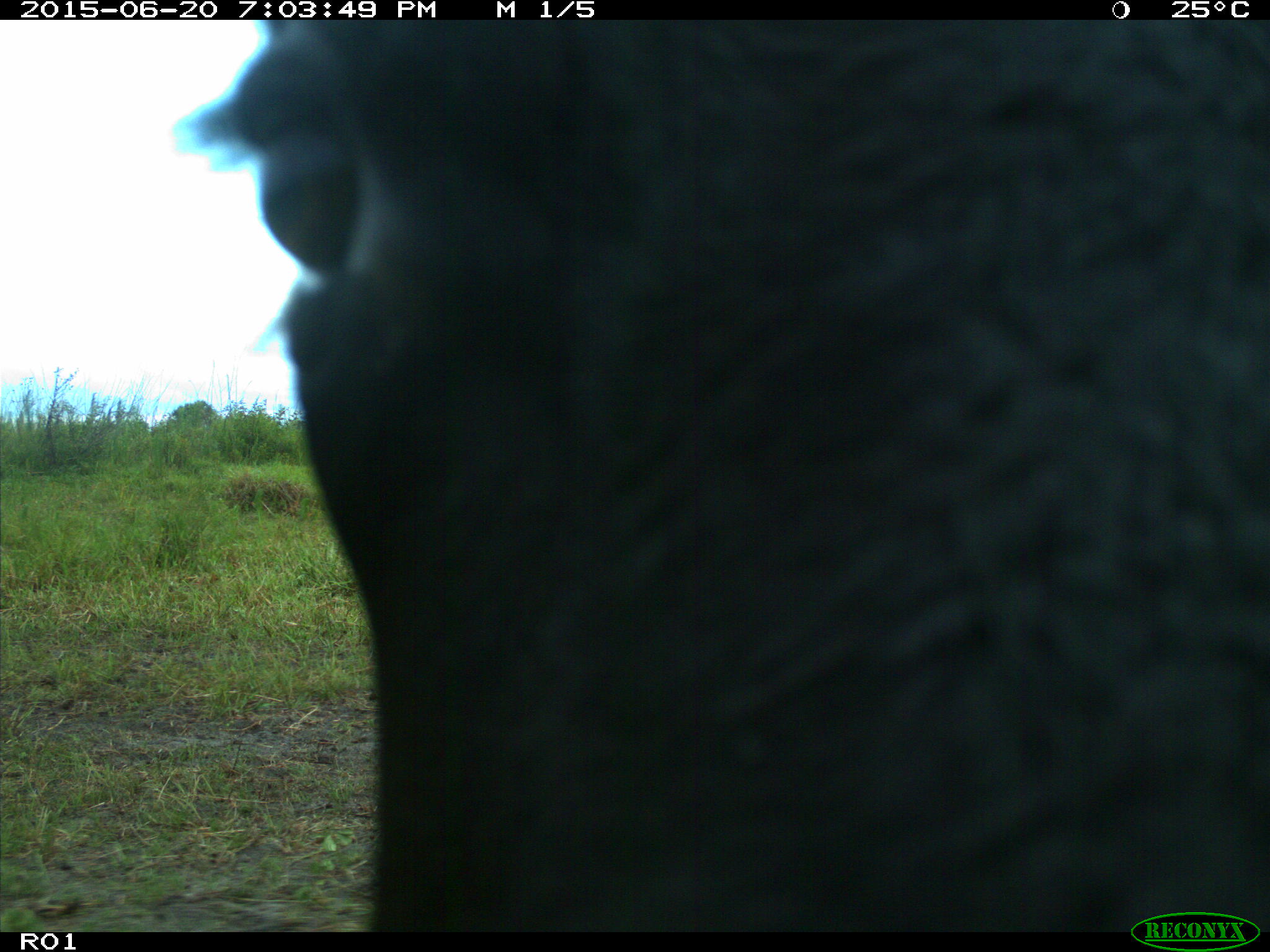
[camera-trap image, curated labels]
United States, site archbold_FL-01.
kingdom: Animalia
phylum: Chordata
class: Mammalia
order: Artiodactyla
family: Bovidae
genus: Bos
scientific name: Bos taurus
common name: domestic cow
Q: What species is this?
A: Bos taurus (domestic cow).